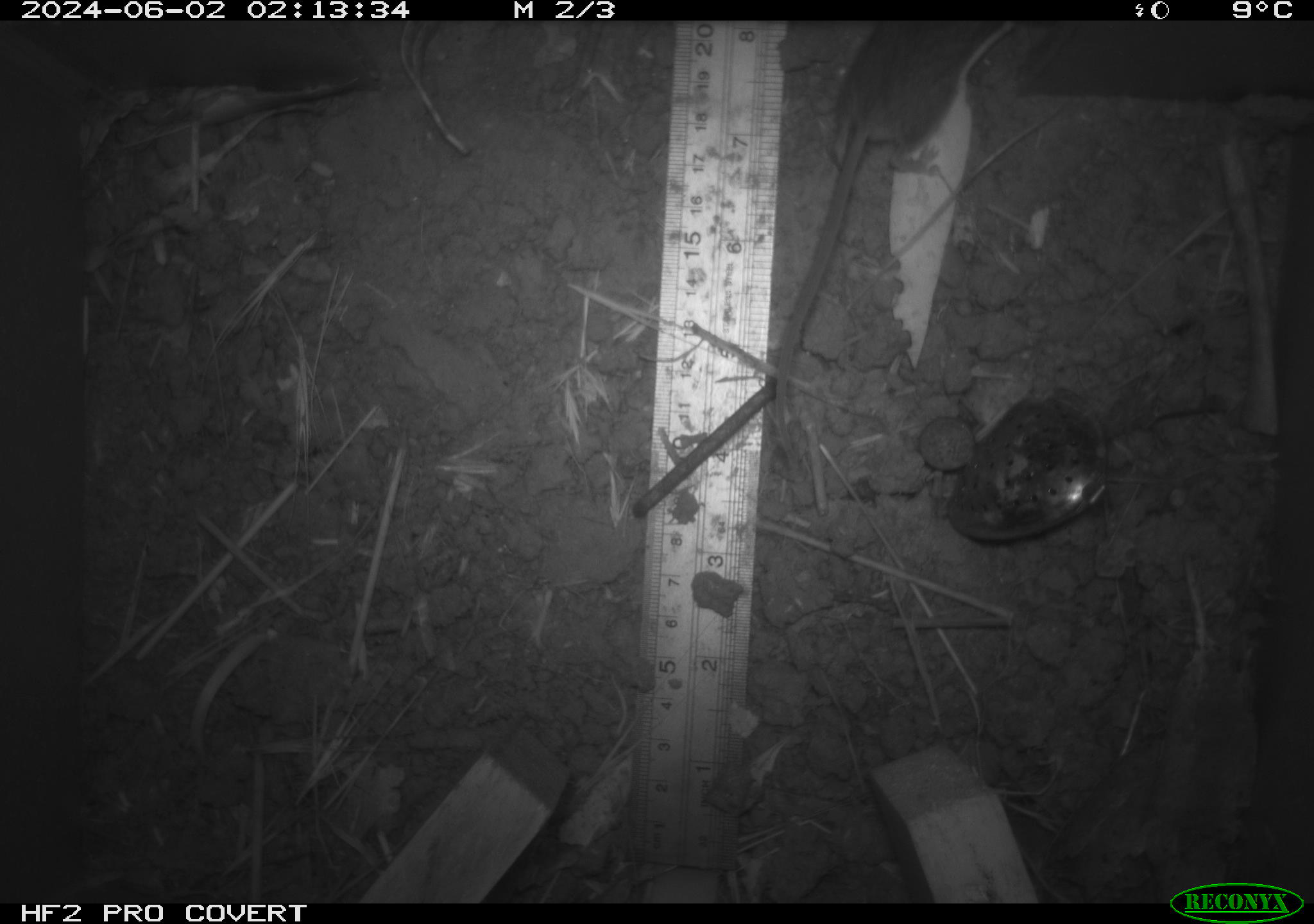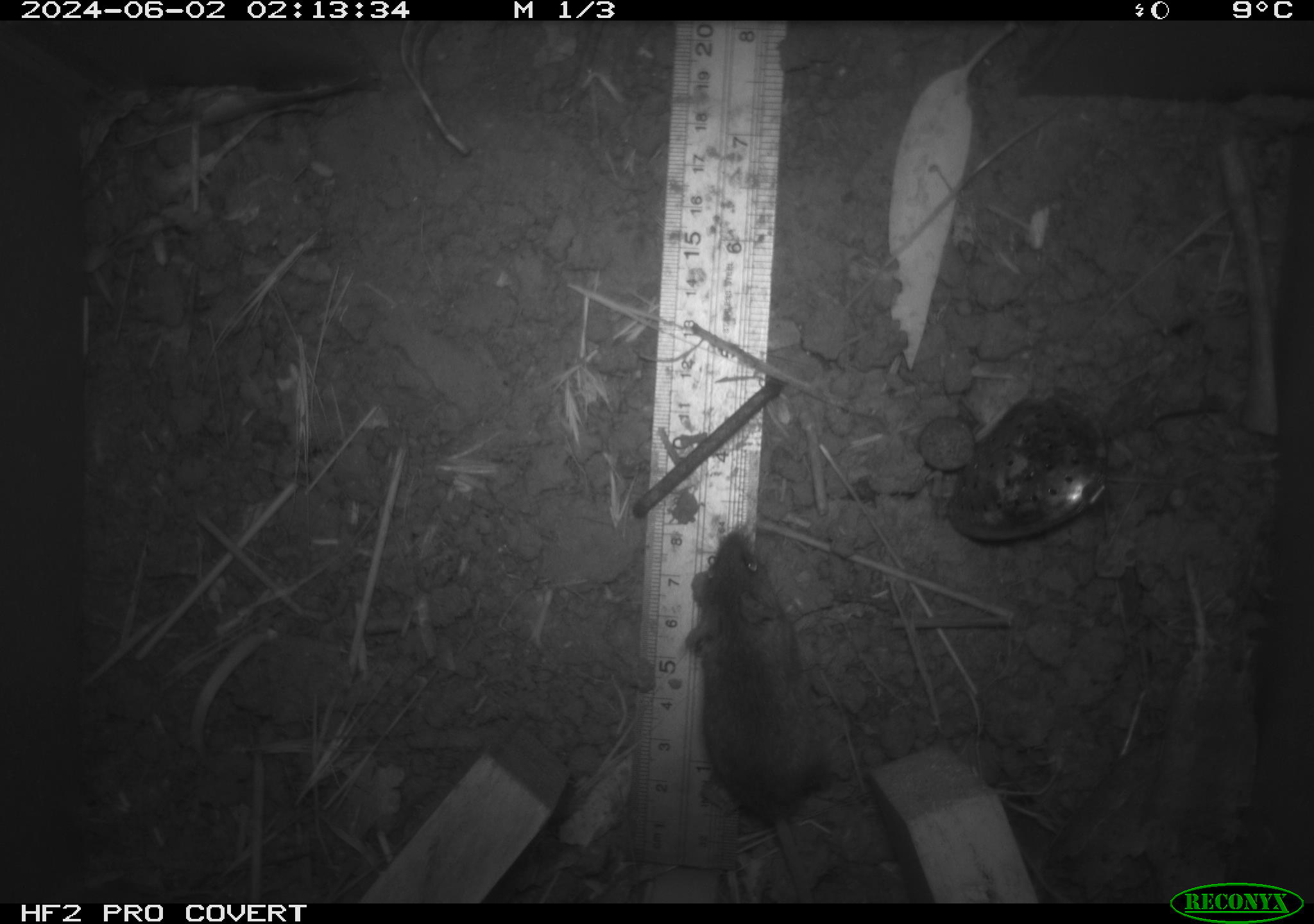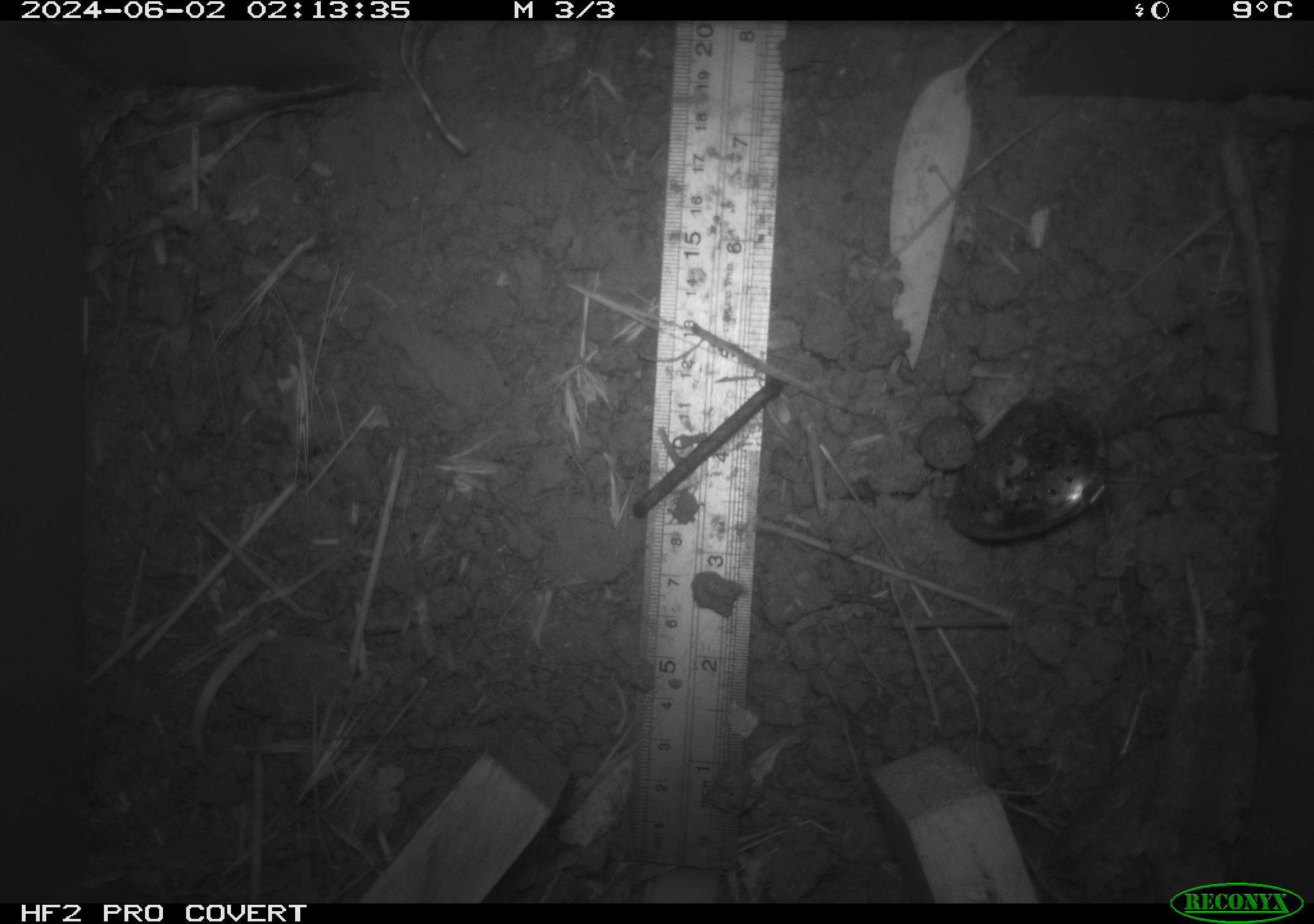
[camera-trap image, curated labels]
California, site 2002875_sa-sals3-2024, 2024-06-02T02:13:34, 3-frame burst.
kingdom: Animalia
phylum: Chordata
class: Mammalia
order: Rodentia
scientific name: Rodentia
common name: mouse species